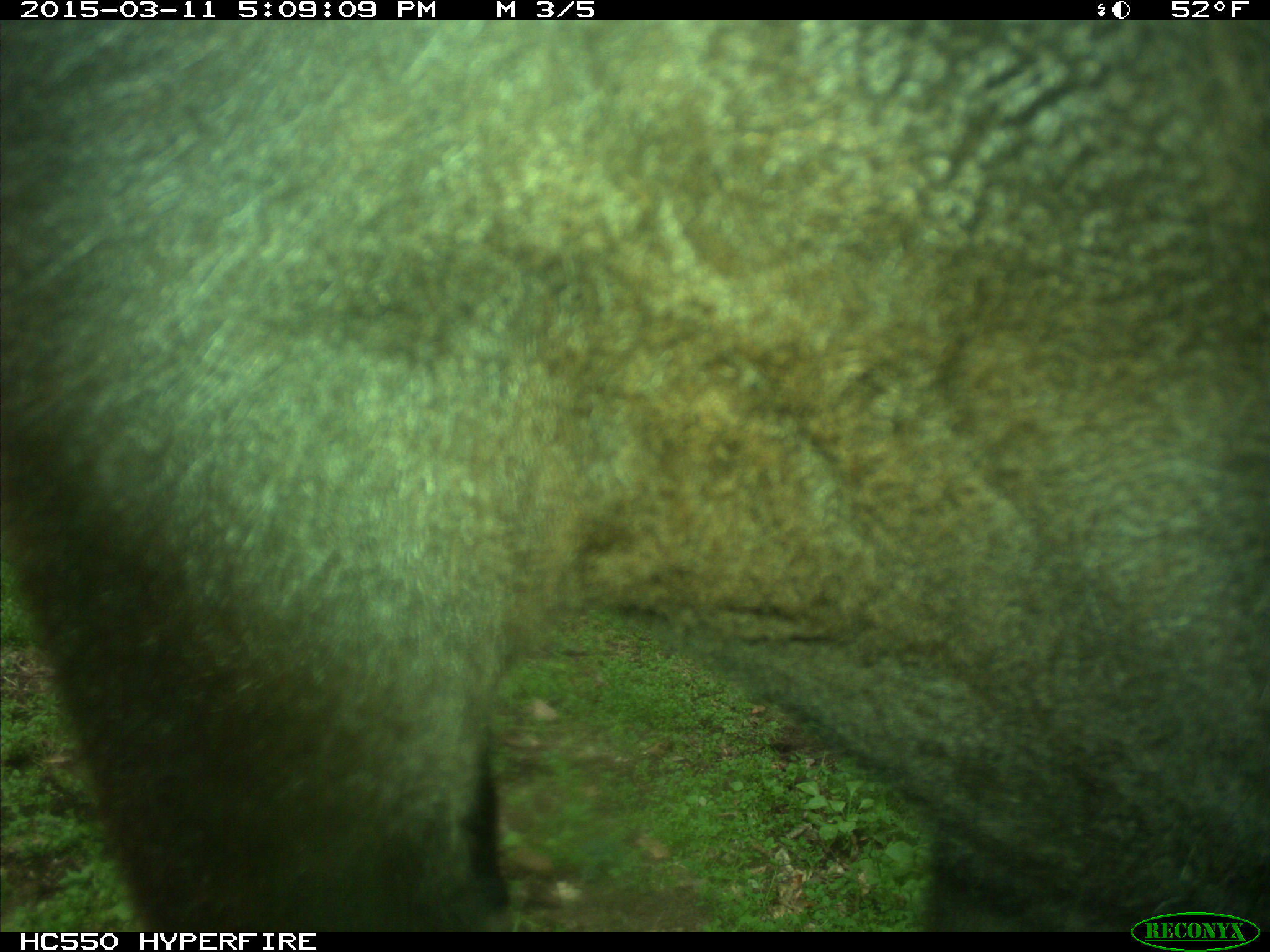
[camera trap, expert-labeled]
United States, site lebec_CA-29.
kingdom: Animalia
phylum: Chordata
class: Mammalia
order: Artiodactyla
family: Bovidae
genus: Bos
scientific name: Bos taurus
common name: domestic cow